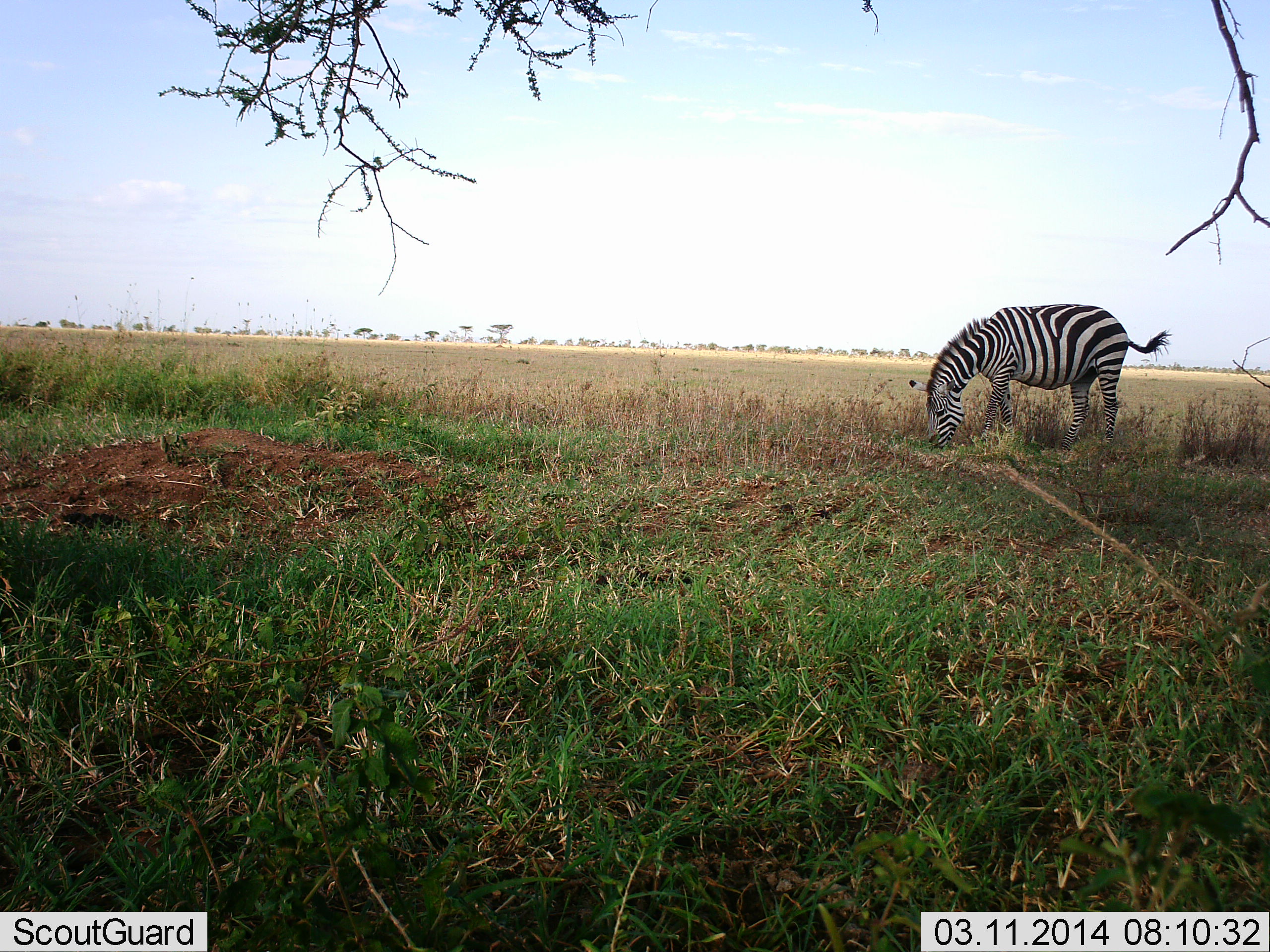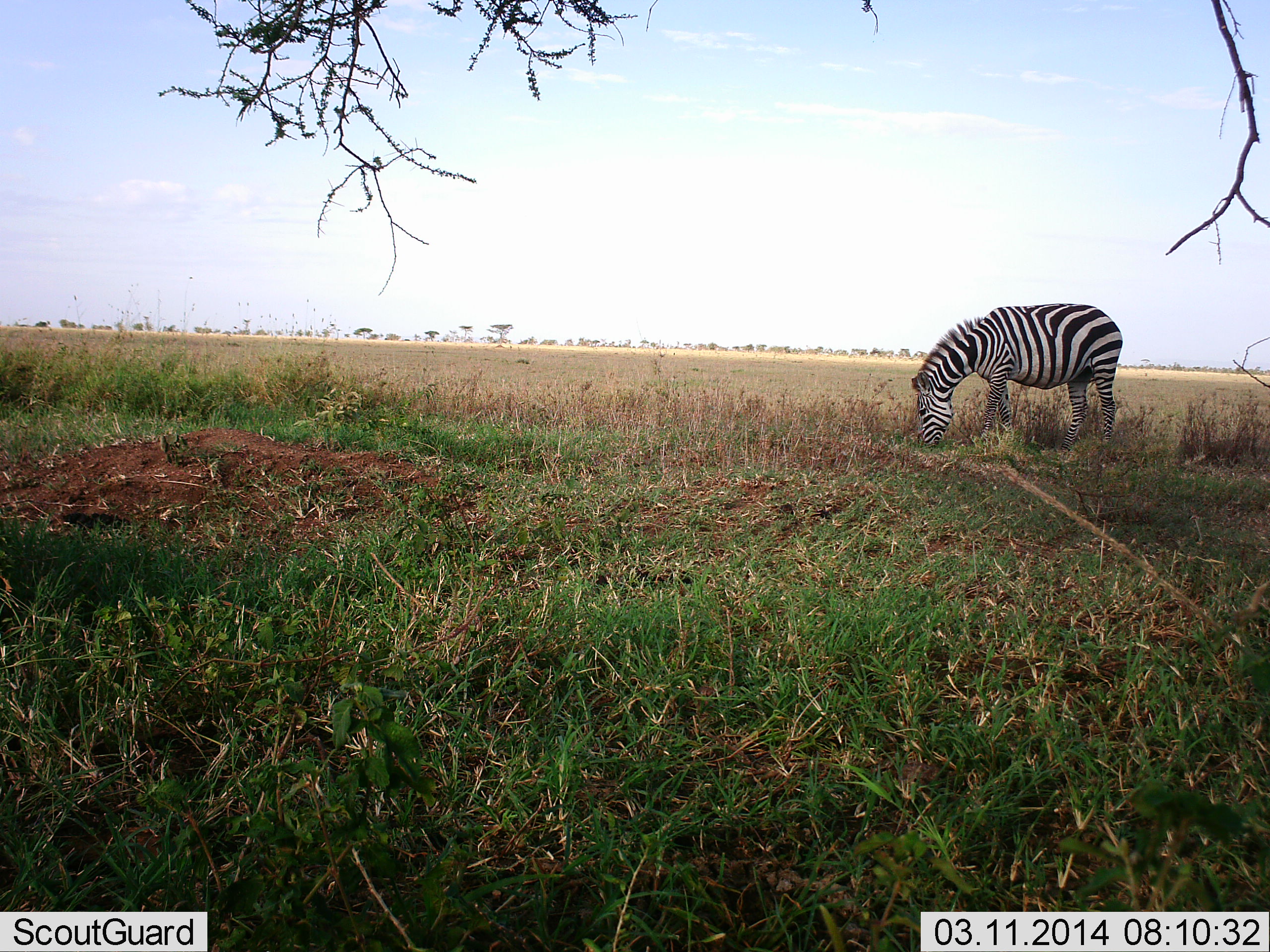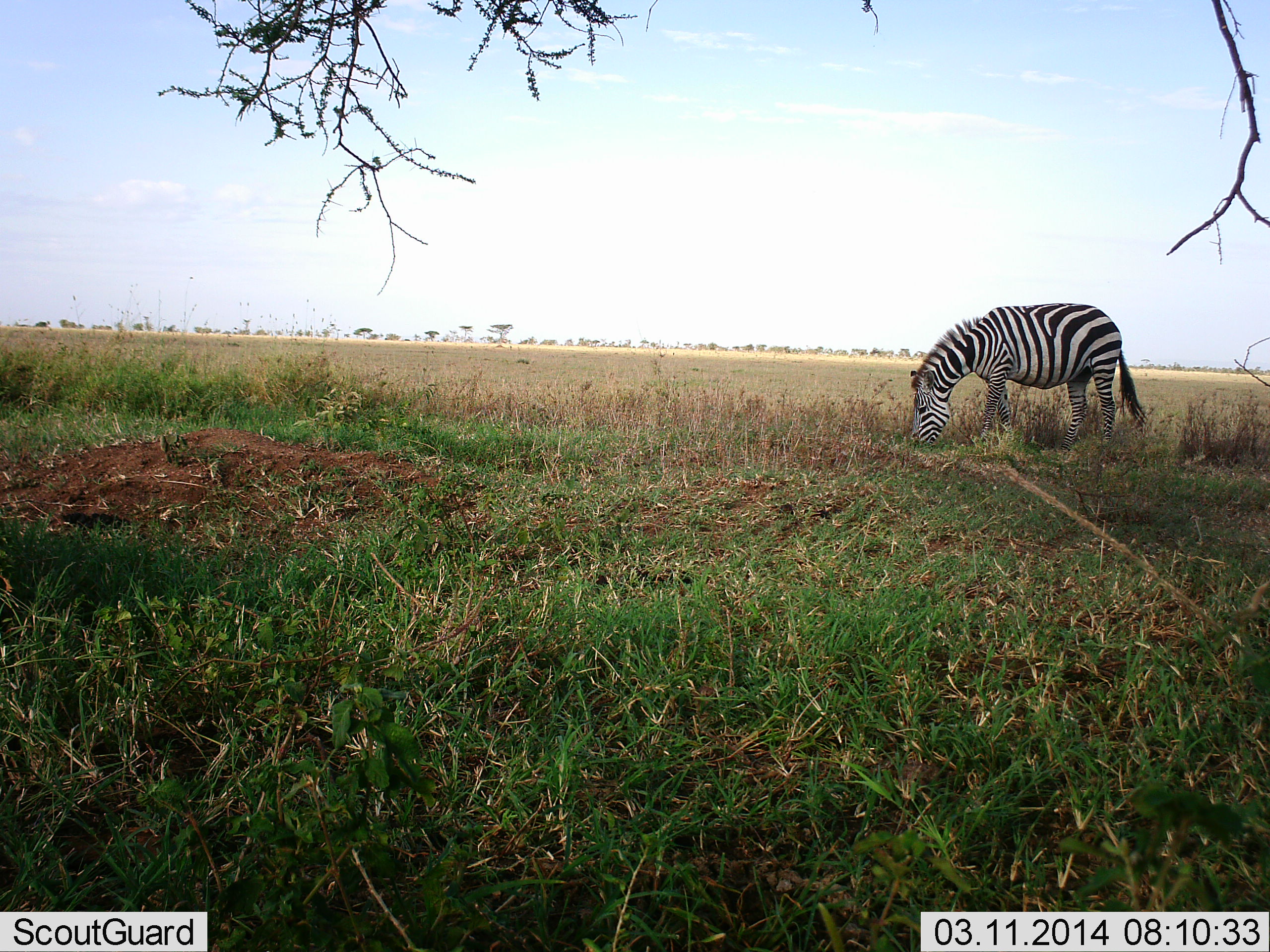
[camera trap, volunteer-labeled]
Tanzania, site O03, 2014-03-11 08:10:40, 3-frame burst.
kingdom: Animalia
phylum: Chordata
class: Mammalia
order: Perissodactyla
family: Equidae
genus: Equus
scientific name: Equus quagga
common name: plains zebra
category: zebra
Zebra (plains zebra) (Equus quagga), count 1. Behavior (volunteer vote fractions): standing 0%, resting 0%, moving 0%, interacting 0%. Young present (vote fraction): 0%. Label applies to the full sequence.